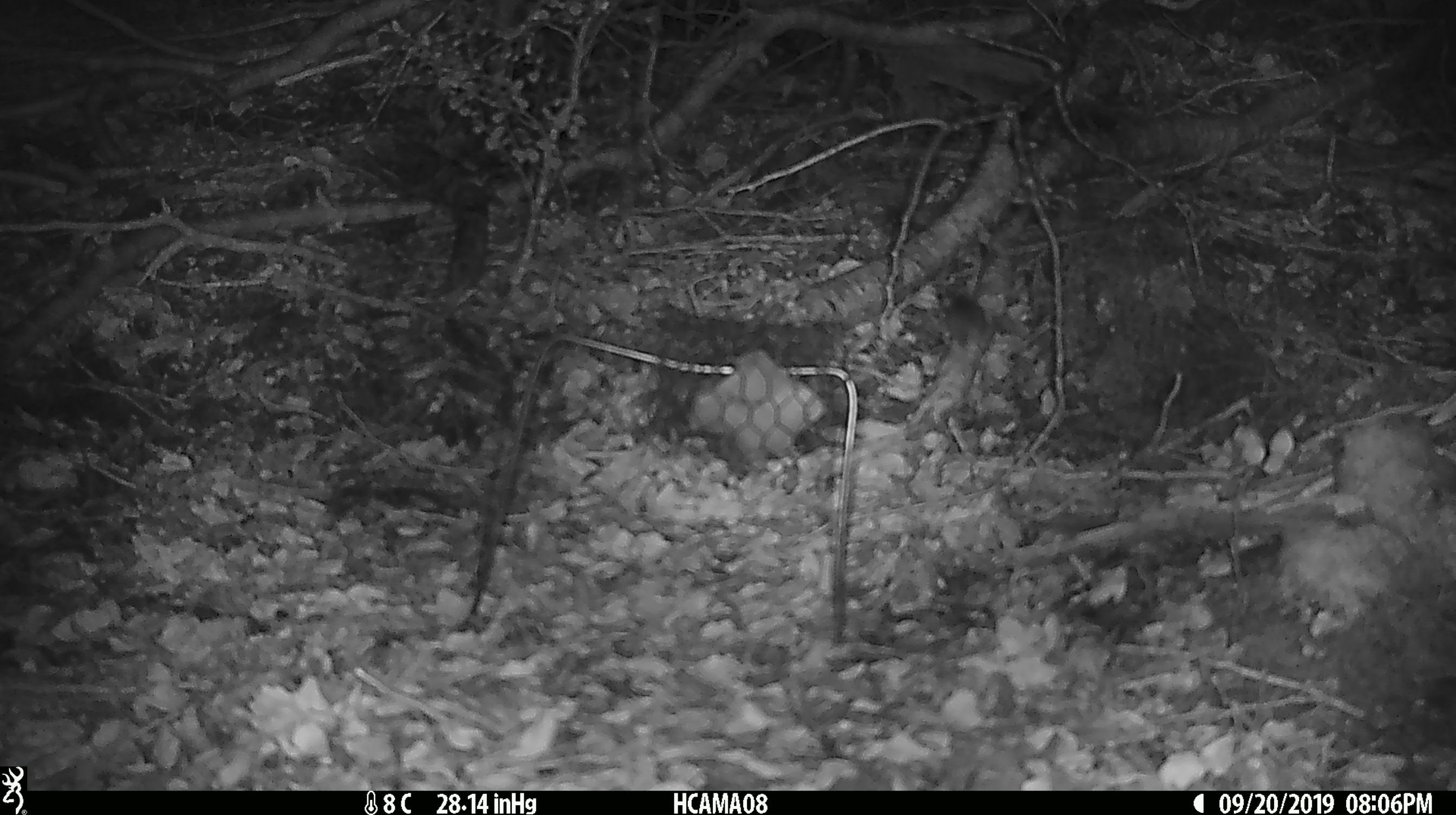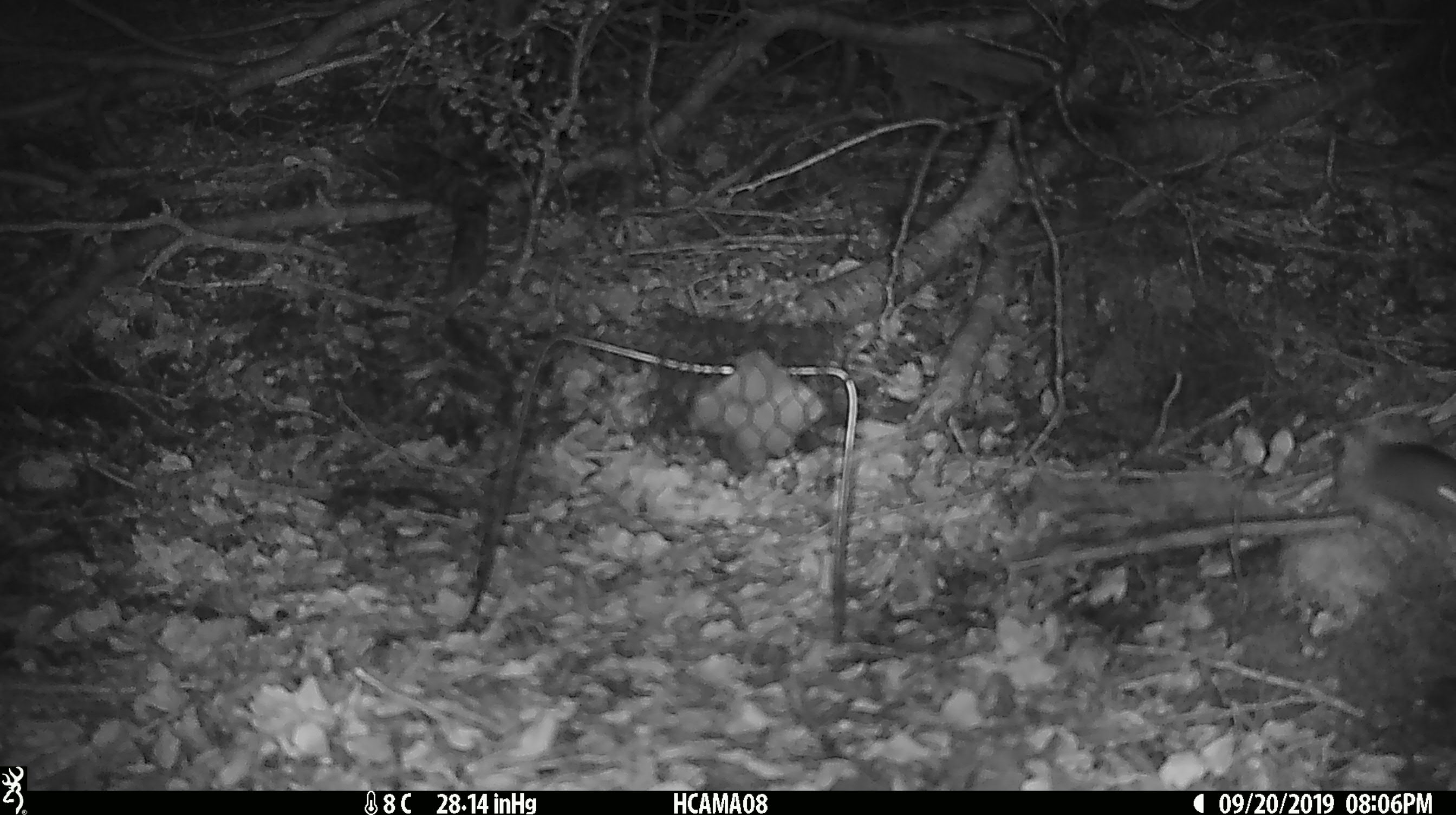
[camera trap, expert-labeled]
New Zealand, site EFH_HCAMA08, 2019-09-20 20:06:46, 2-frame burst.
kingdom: Animalia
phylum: Chordata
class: Mammalia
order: Rodentia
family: Muridae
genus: Mus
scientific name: Mus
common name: mouse